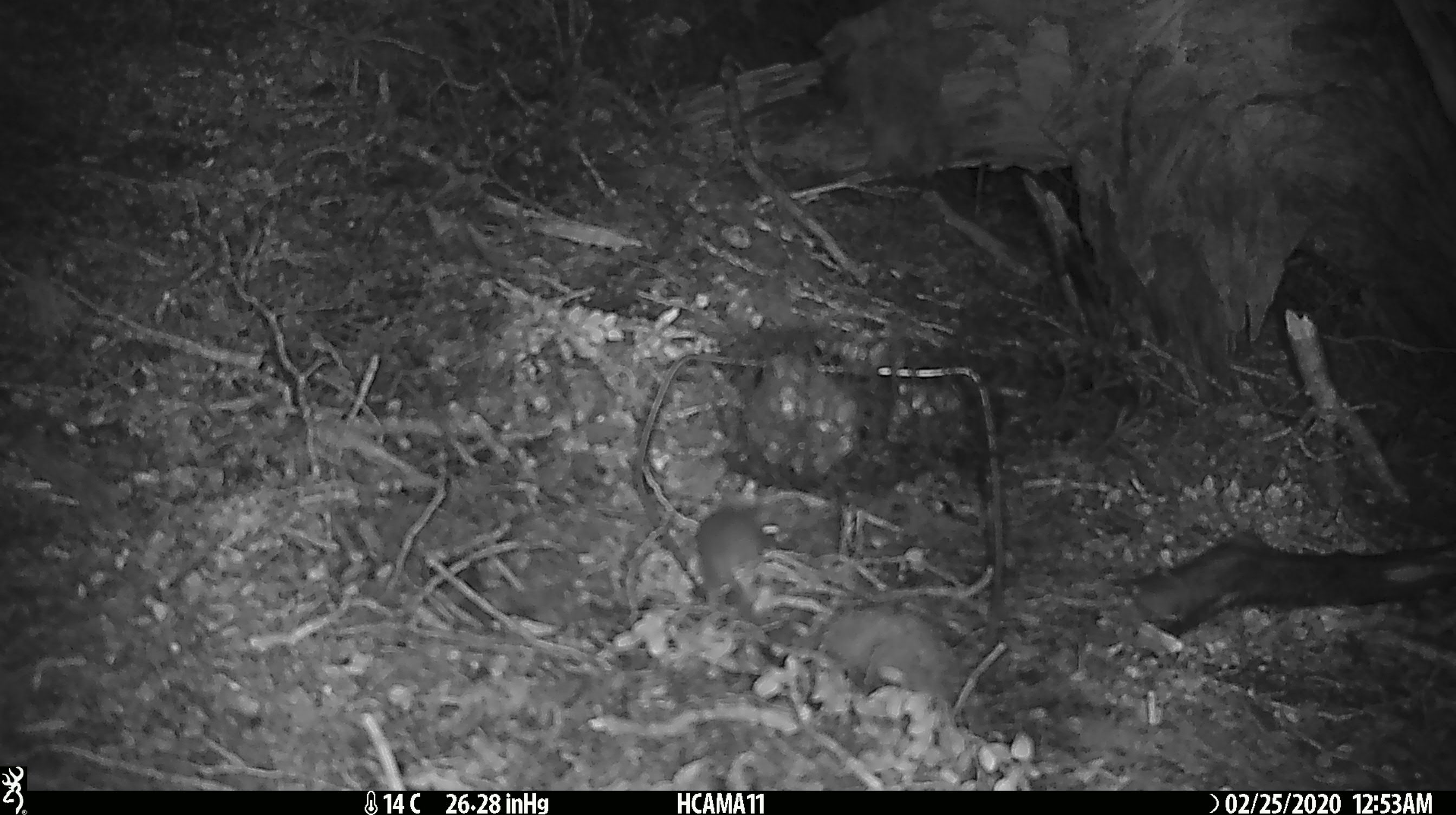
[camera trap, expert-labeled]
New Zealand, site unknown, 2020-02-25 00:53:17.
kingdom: Animalia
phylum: Chordata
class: Mammalia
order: Rodentia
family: Muridae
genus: Mus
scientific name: Mus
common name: mouse